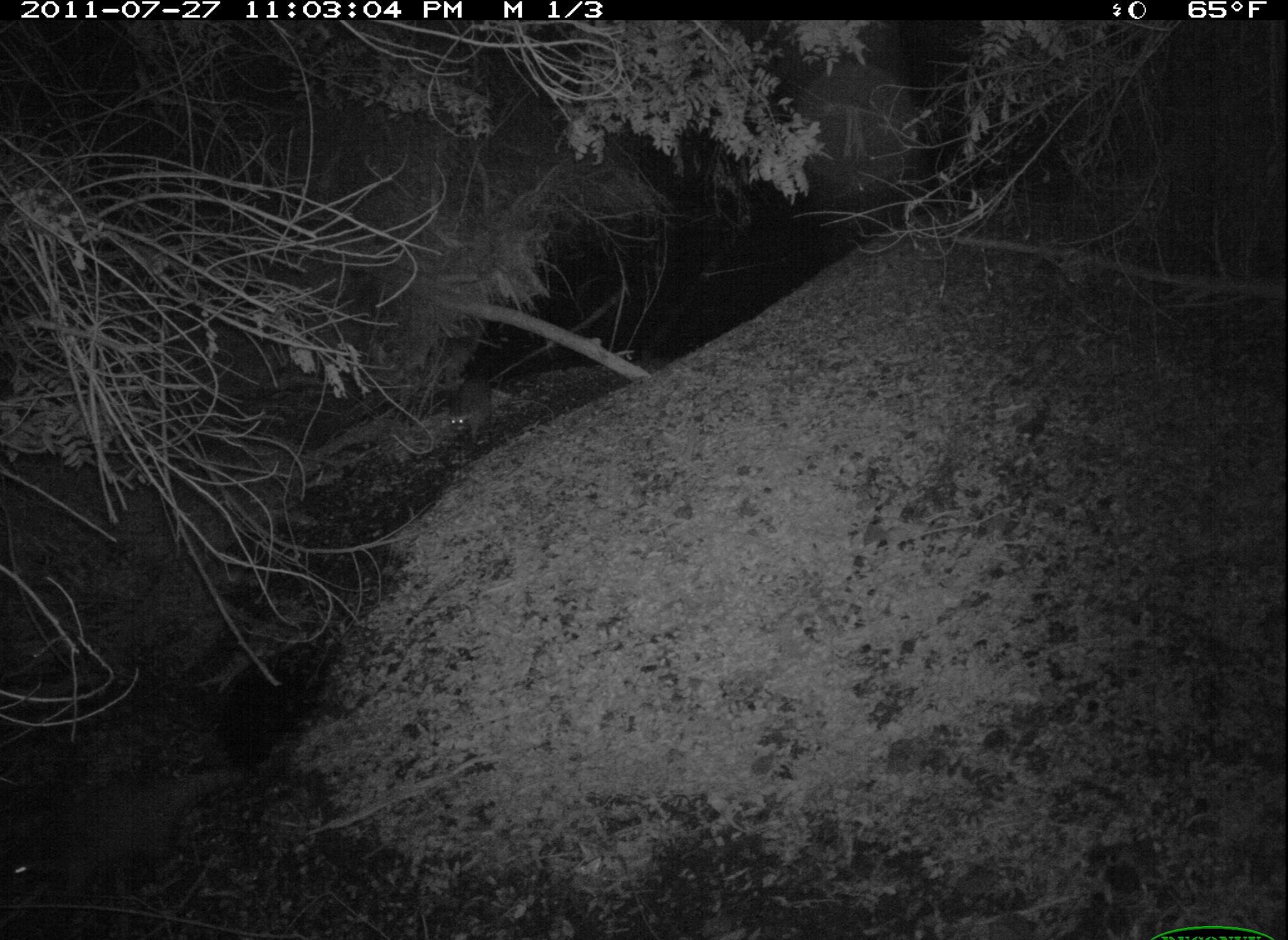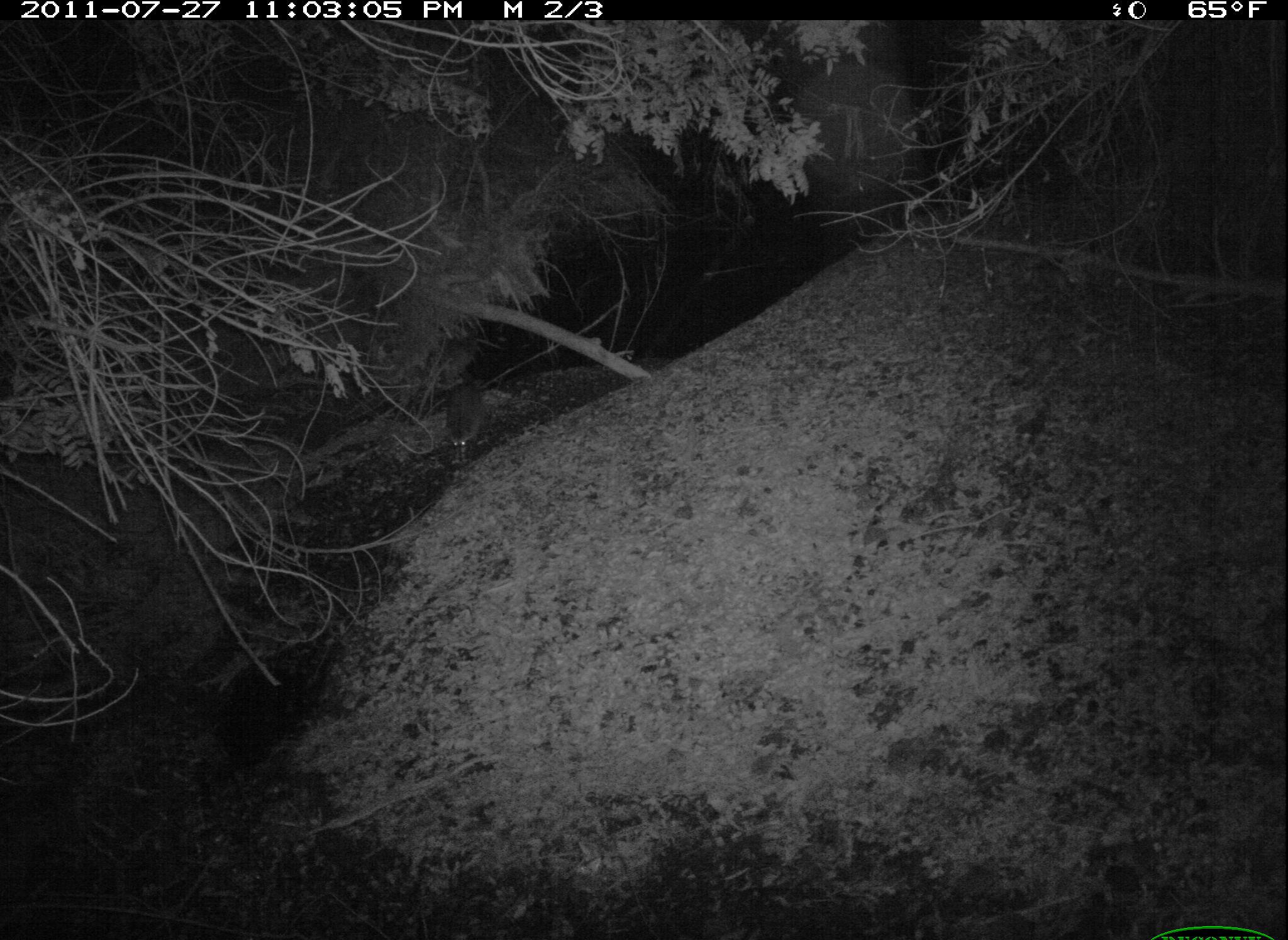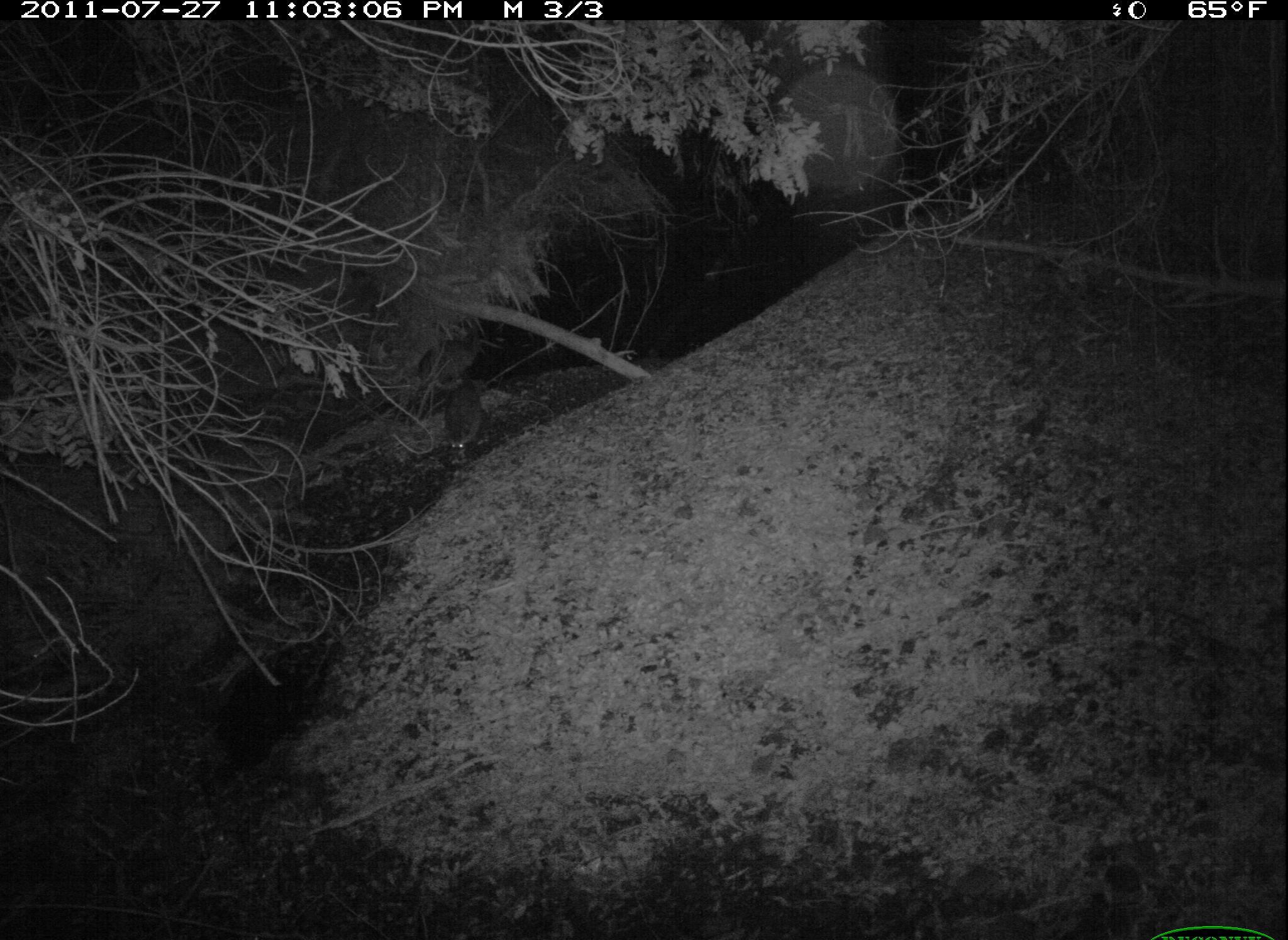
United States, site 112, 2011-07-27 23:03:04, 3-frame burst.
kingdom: Animalia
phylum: Chordata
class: Mammalia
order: Carnivora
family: Procyonidae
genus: Procyon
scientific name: Procyon lotor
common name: raccoon